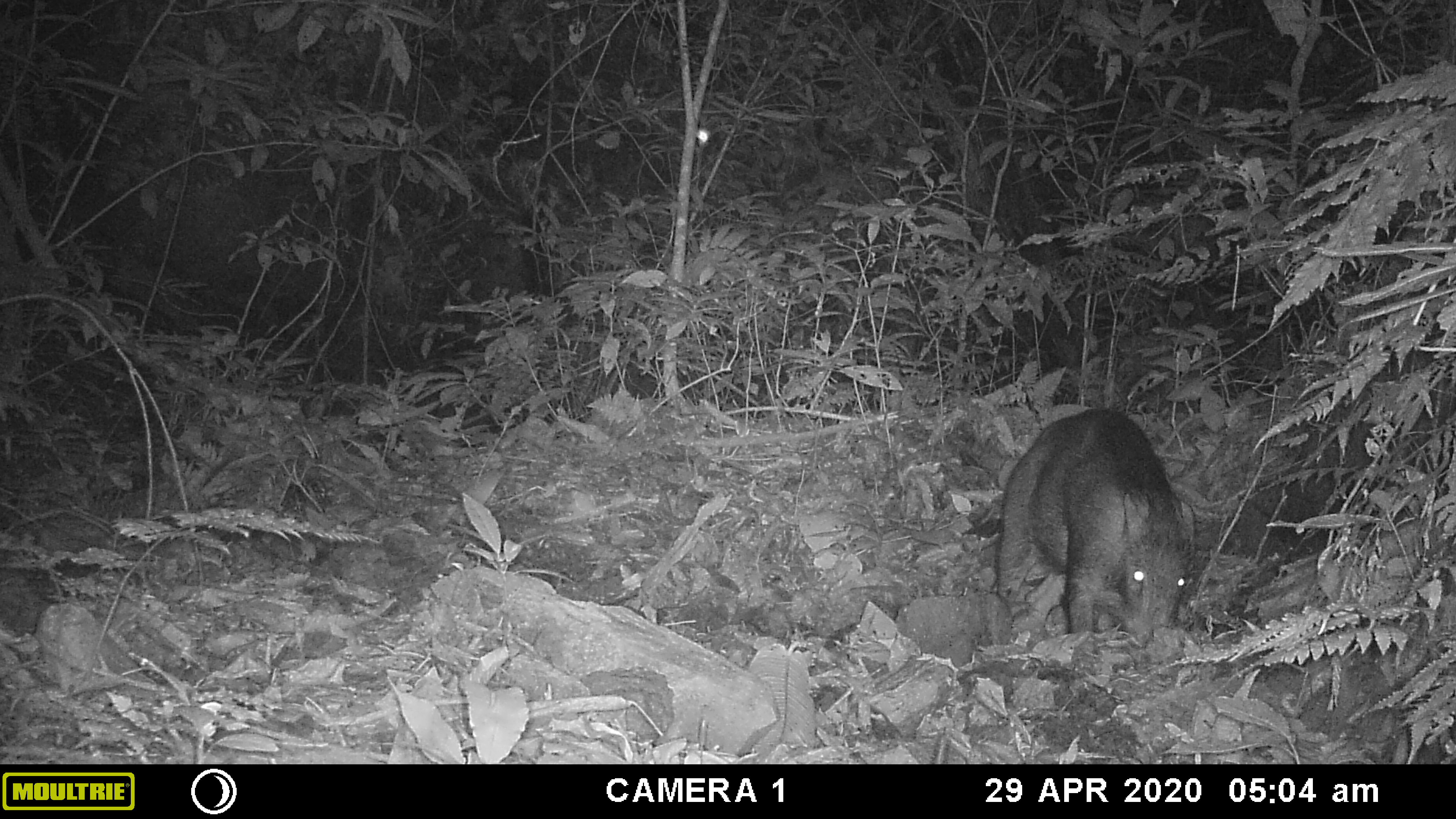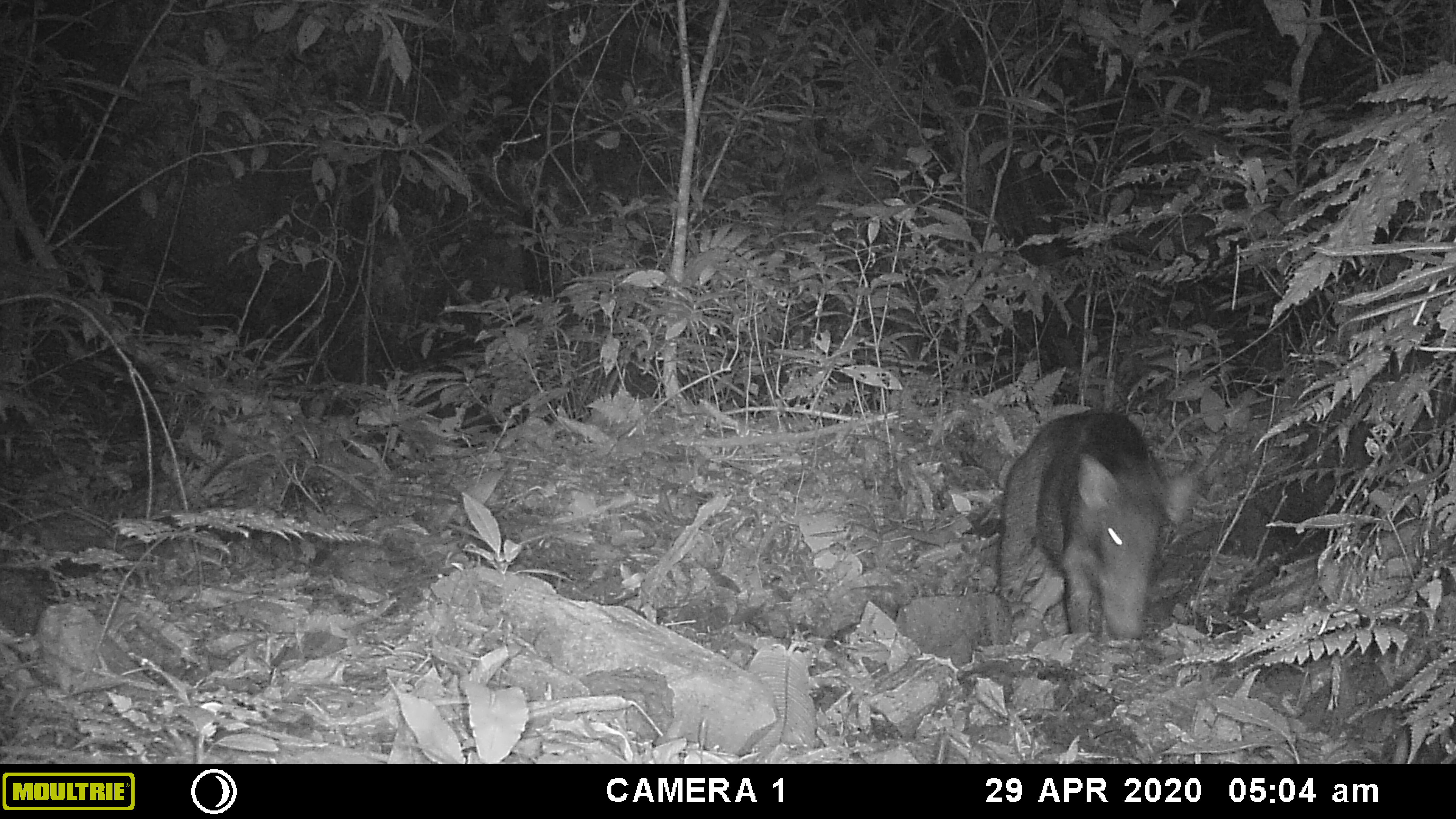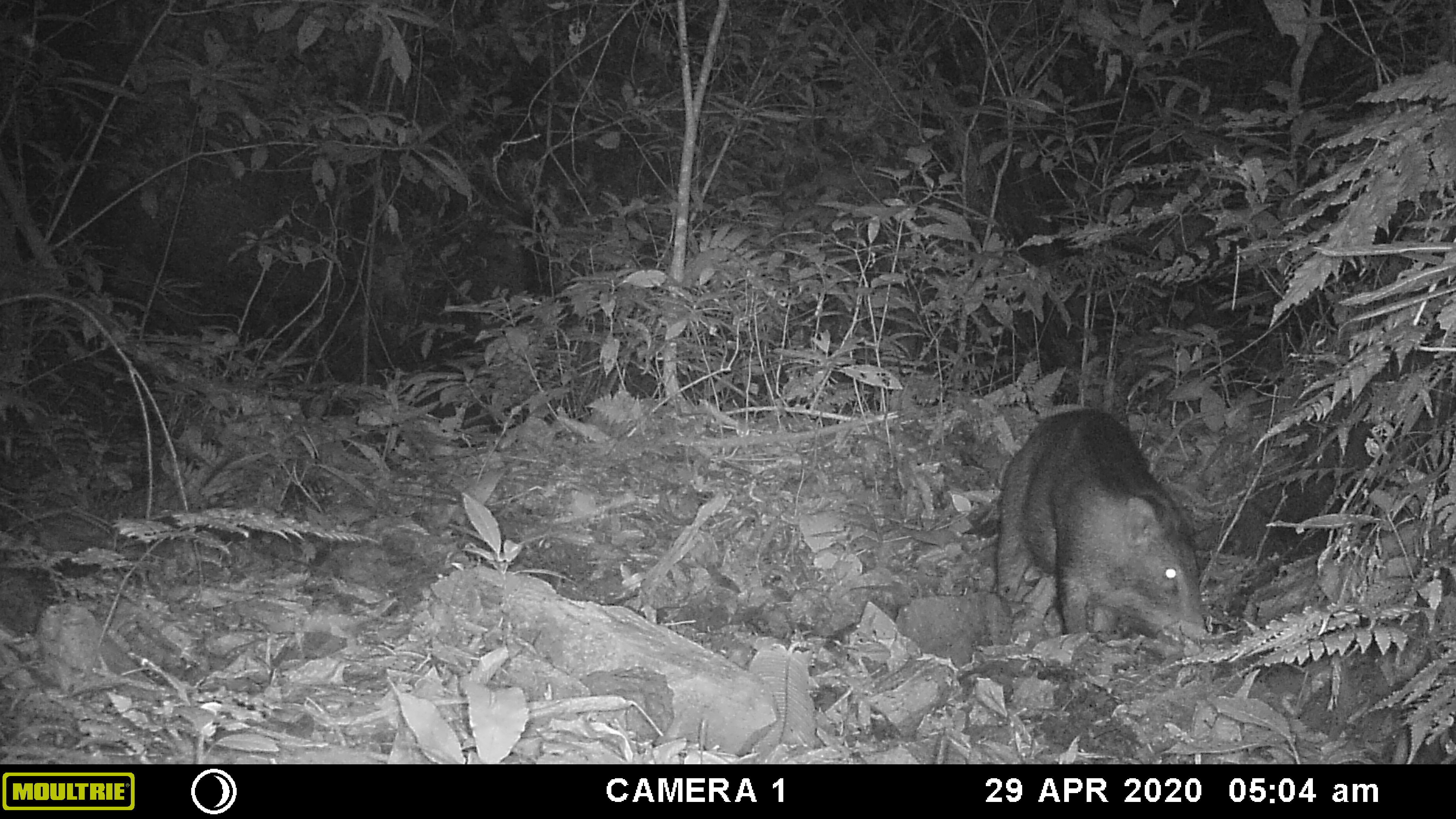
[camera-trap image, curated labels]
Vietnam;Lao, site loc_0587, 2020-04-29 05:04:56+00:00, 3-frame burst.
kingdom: Animalia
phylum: Chordata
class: Mammalia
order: Artiodactyla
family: Suidae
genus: Sus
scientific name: Sus scrofa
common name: eurasian wild pig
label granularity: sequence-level